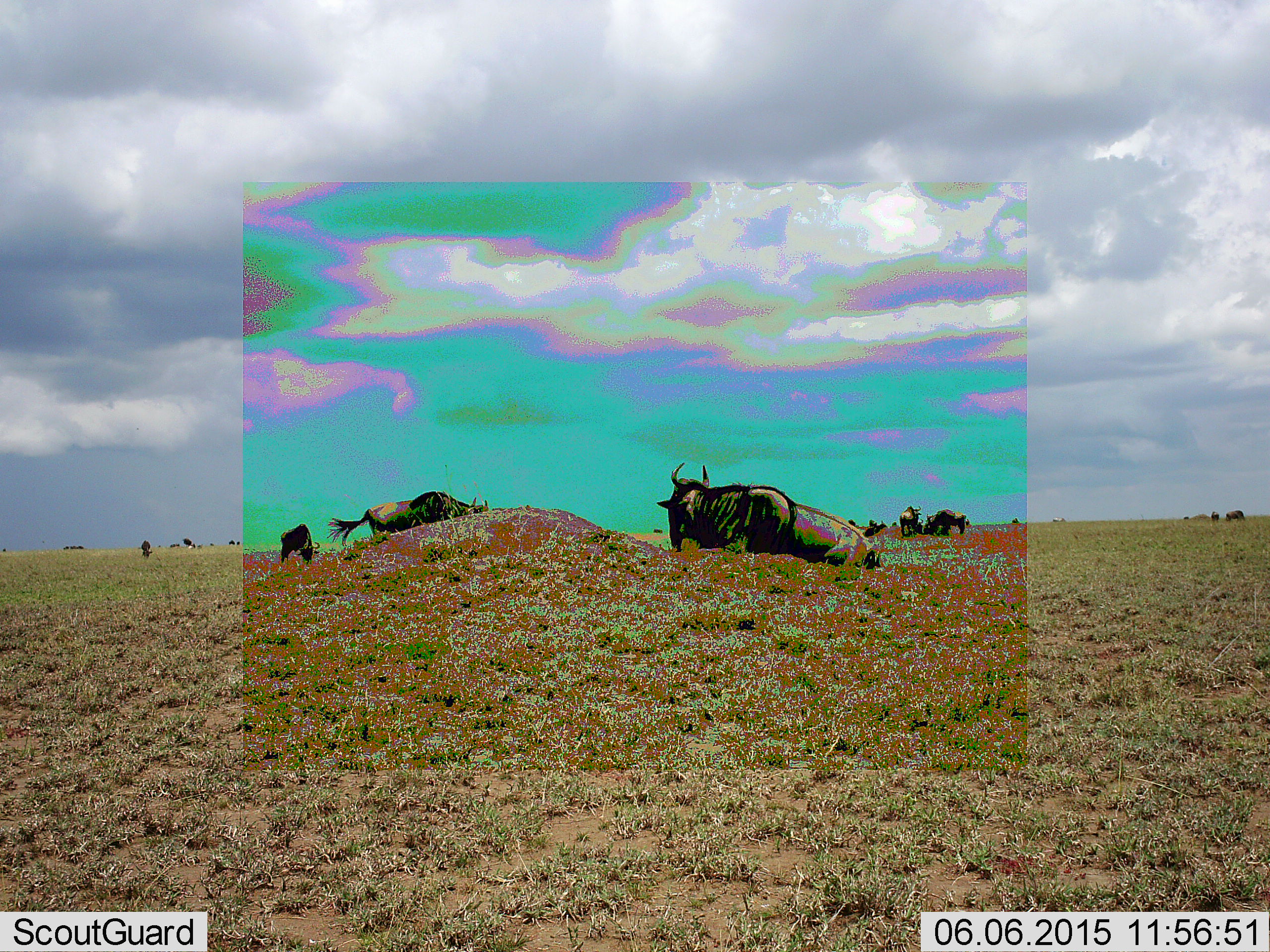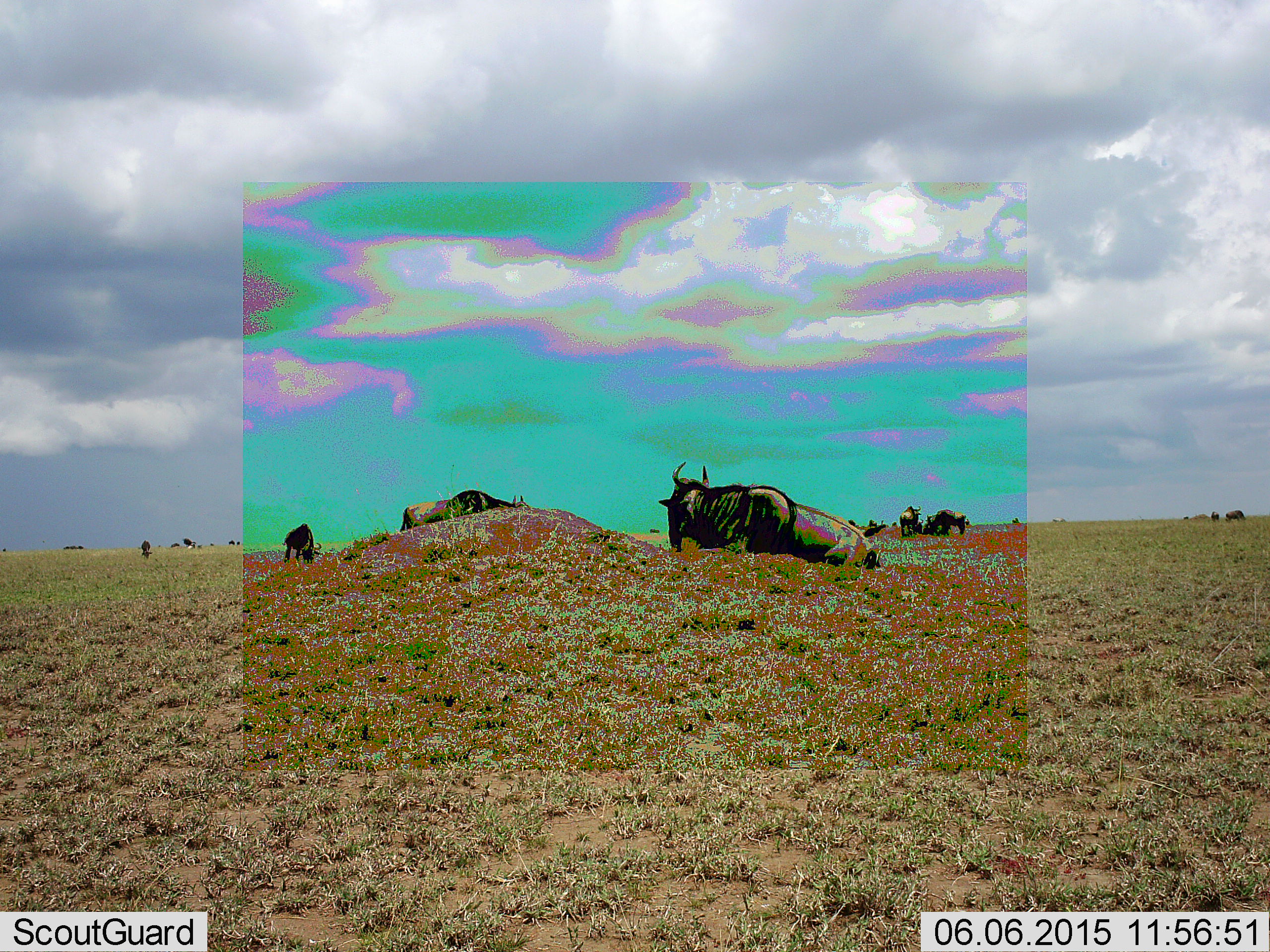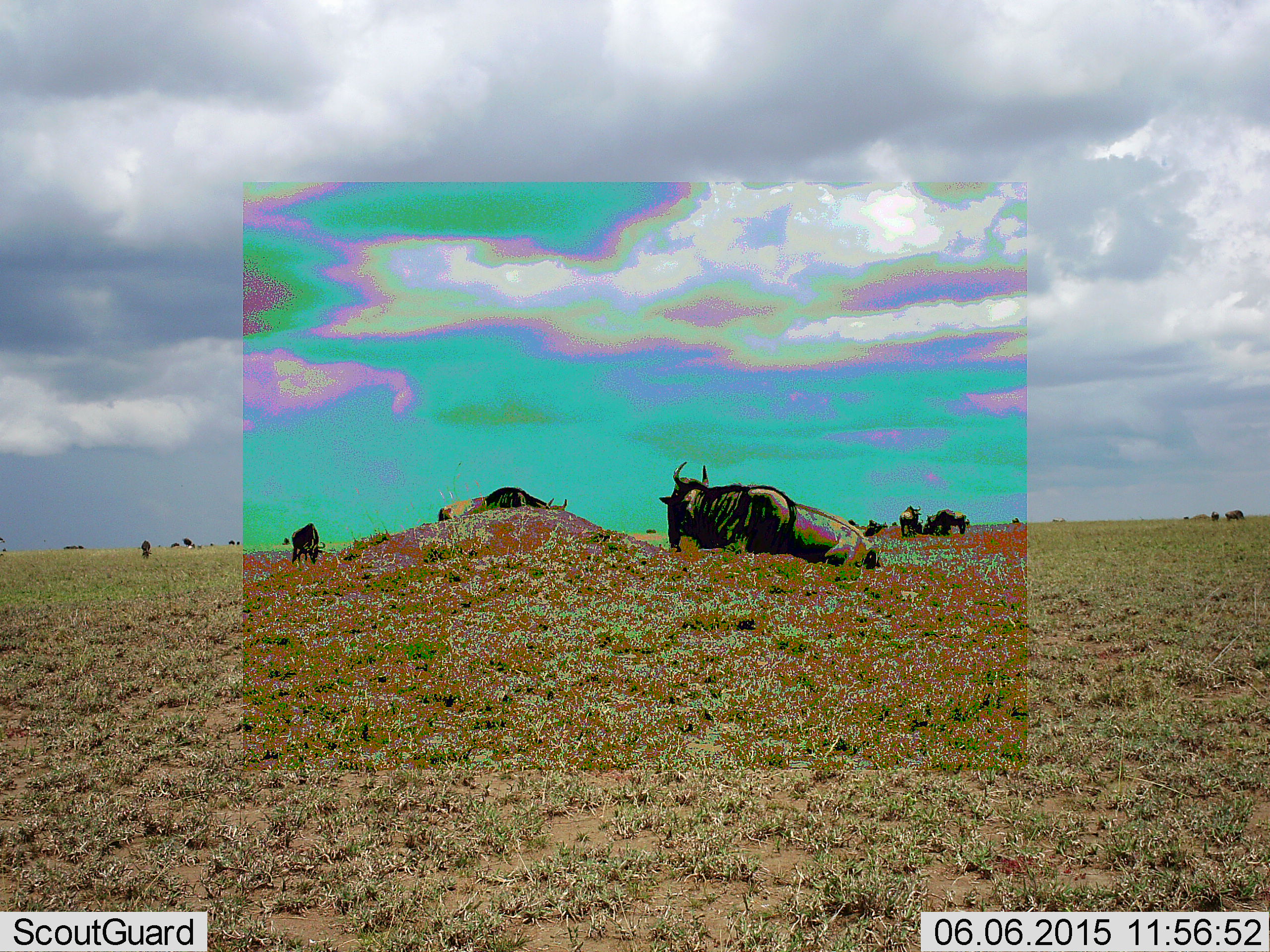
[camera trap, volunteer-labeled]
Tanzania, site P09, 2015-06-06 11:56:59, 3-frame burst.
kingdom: Animalia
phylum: Chordata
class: Mammalia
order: Artiodactyla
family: Bovidae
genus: Connochaetes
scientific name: Connochaetes taurinus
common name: blue wildebeest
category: wildebeest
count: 10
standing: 50%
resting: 90%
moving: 60%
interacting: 0%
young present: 0%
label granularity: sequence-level